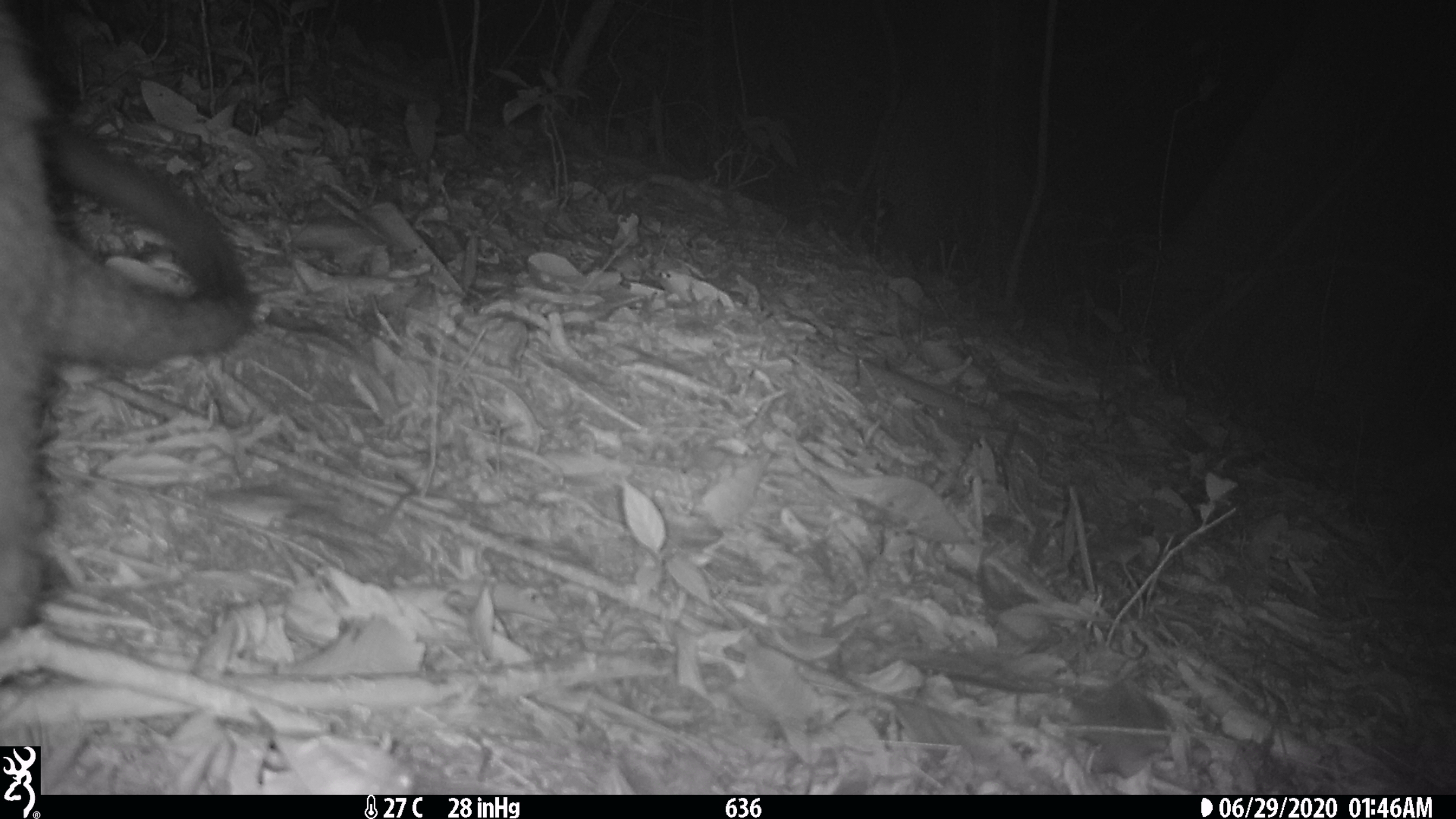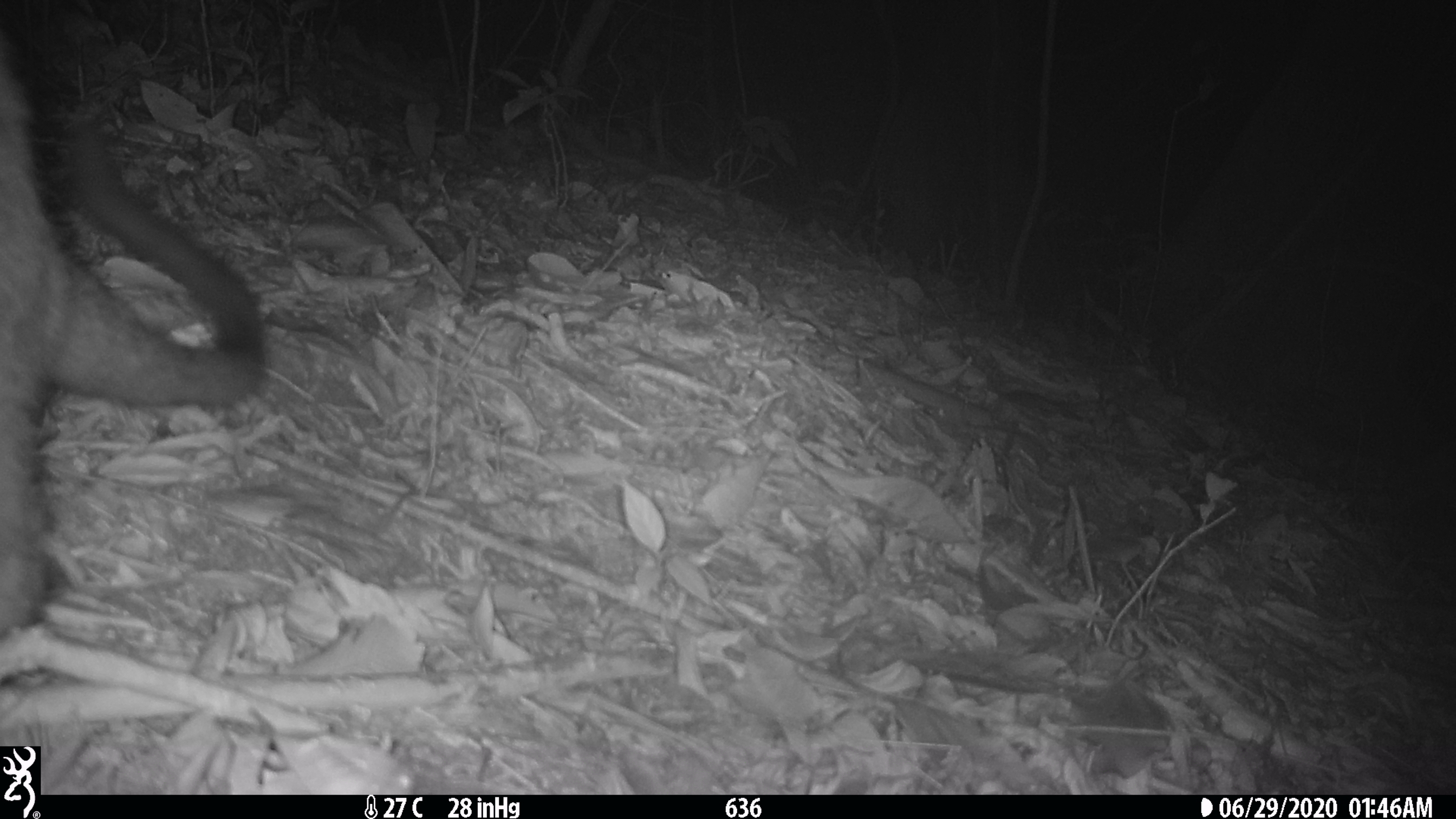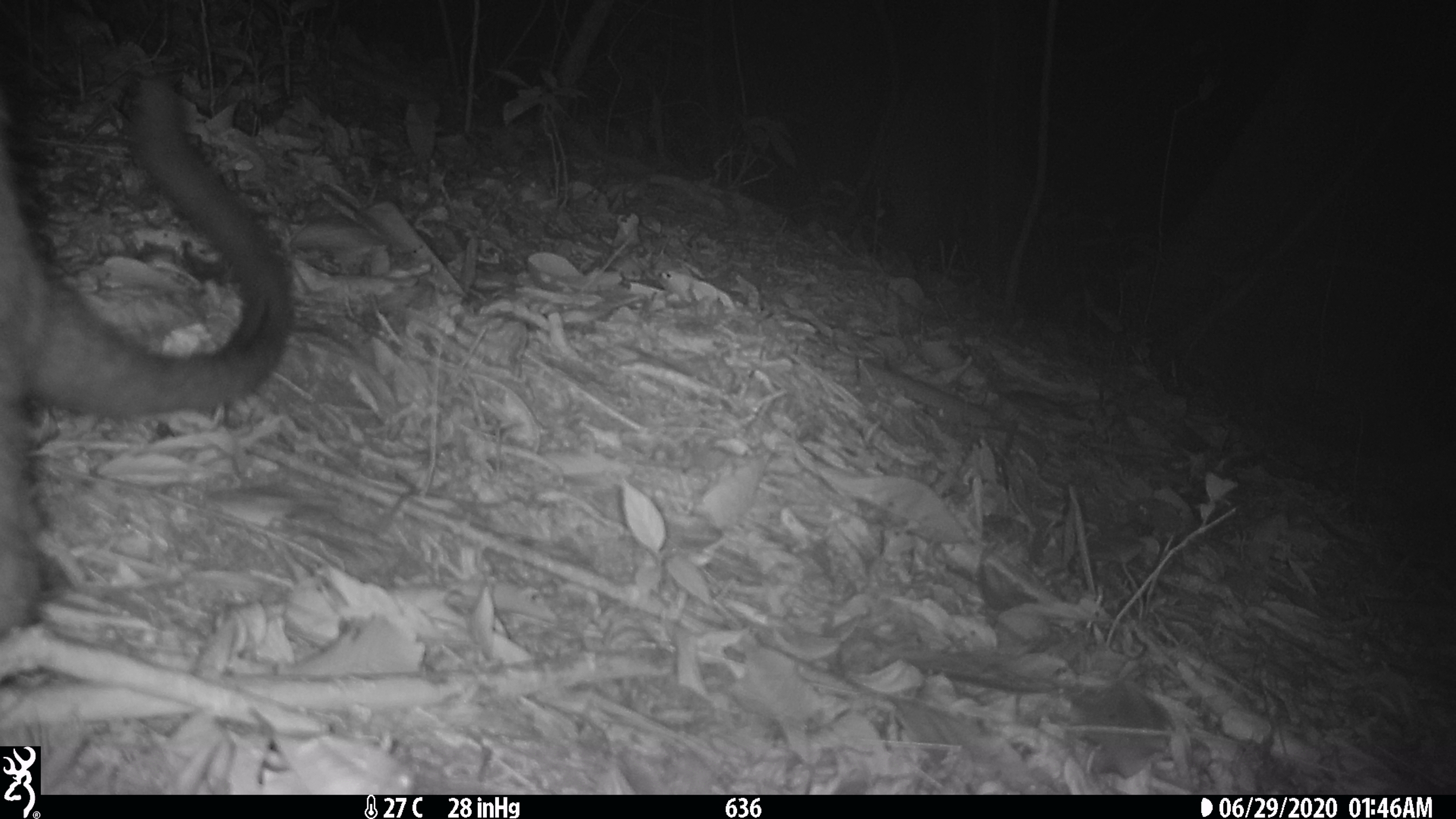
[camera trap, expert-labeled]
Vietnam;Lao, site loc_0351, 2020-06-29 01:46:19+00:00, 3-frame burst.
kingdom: Animalia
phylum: Chordata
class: Mammalia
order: Carnivora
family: Viverridae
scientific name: Paradoxurinae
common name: palm civet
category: unidentified palm civet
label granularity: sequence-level